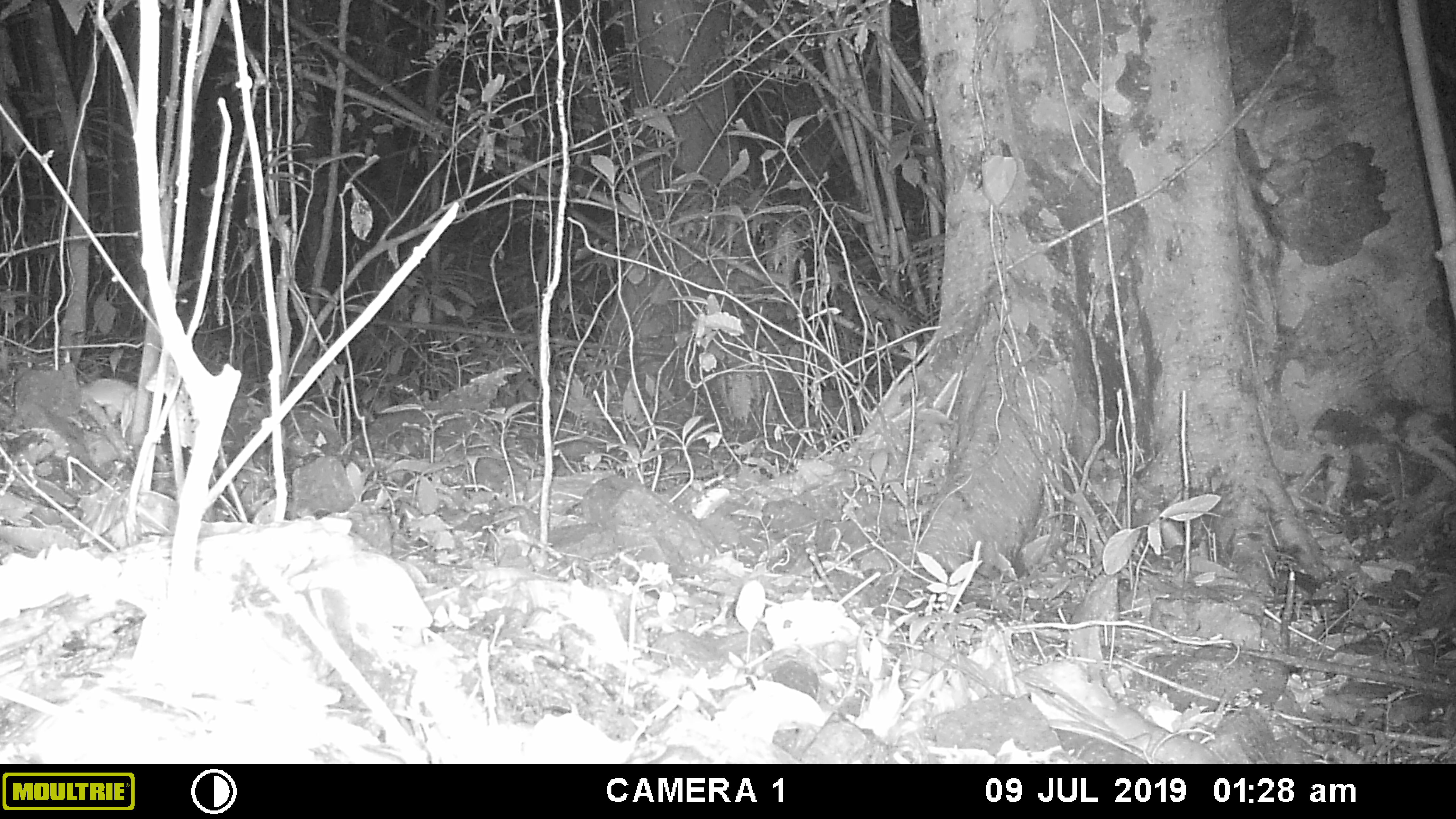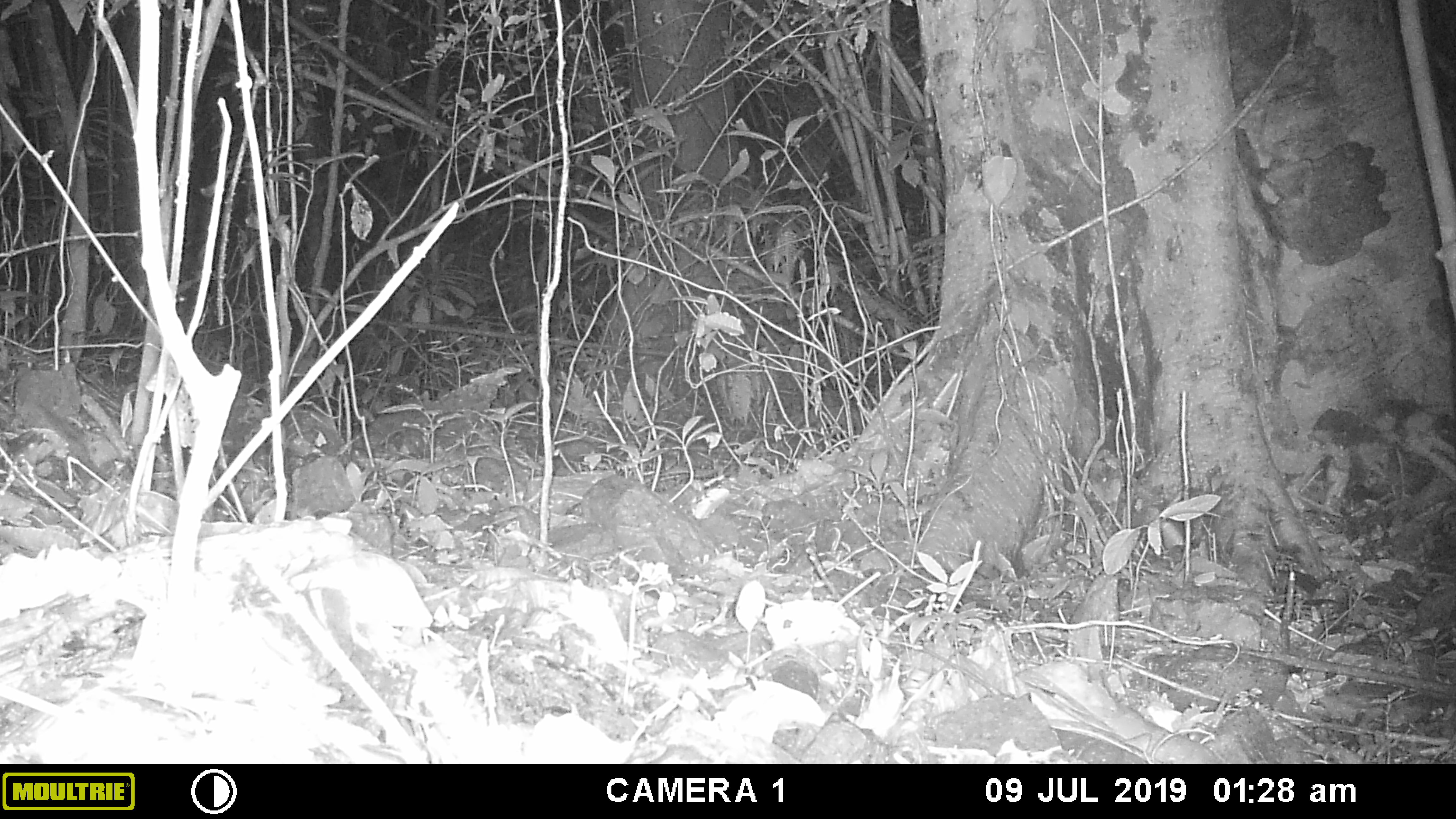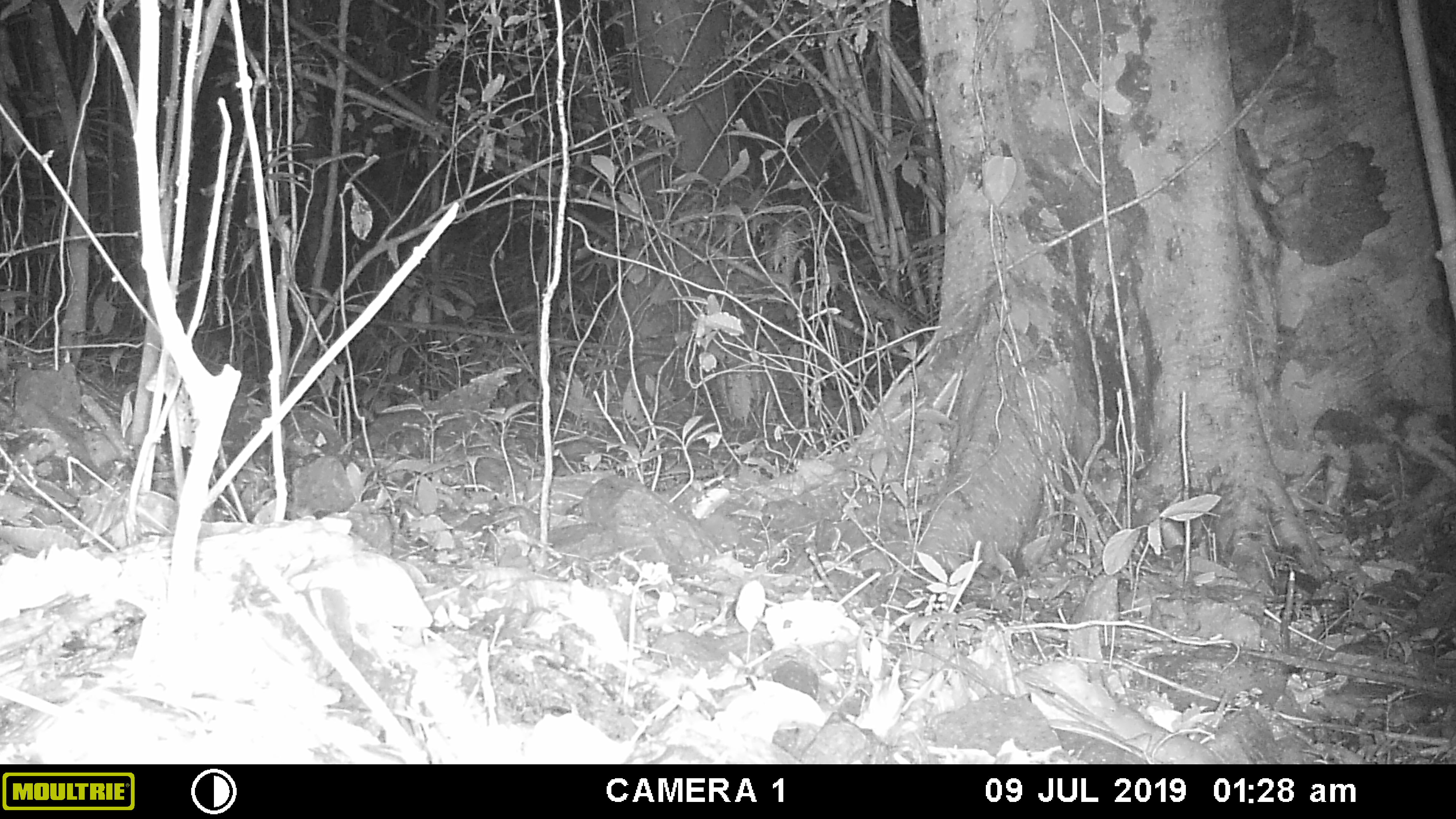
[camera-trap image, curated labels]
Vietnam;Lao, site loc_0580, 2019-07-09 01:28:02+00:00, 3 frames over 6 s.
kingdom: Animalia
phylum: Chordata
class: Mammalia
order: Rodentia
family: Muridae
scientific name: Muridae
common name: old-world mice and rats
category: unidentified murid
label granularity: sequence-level